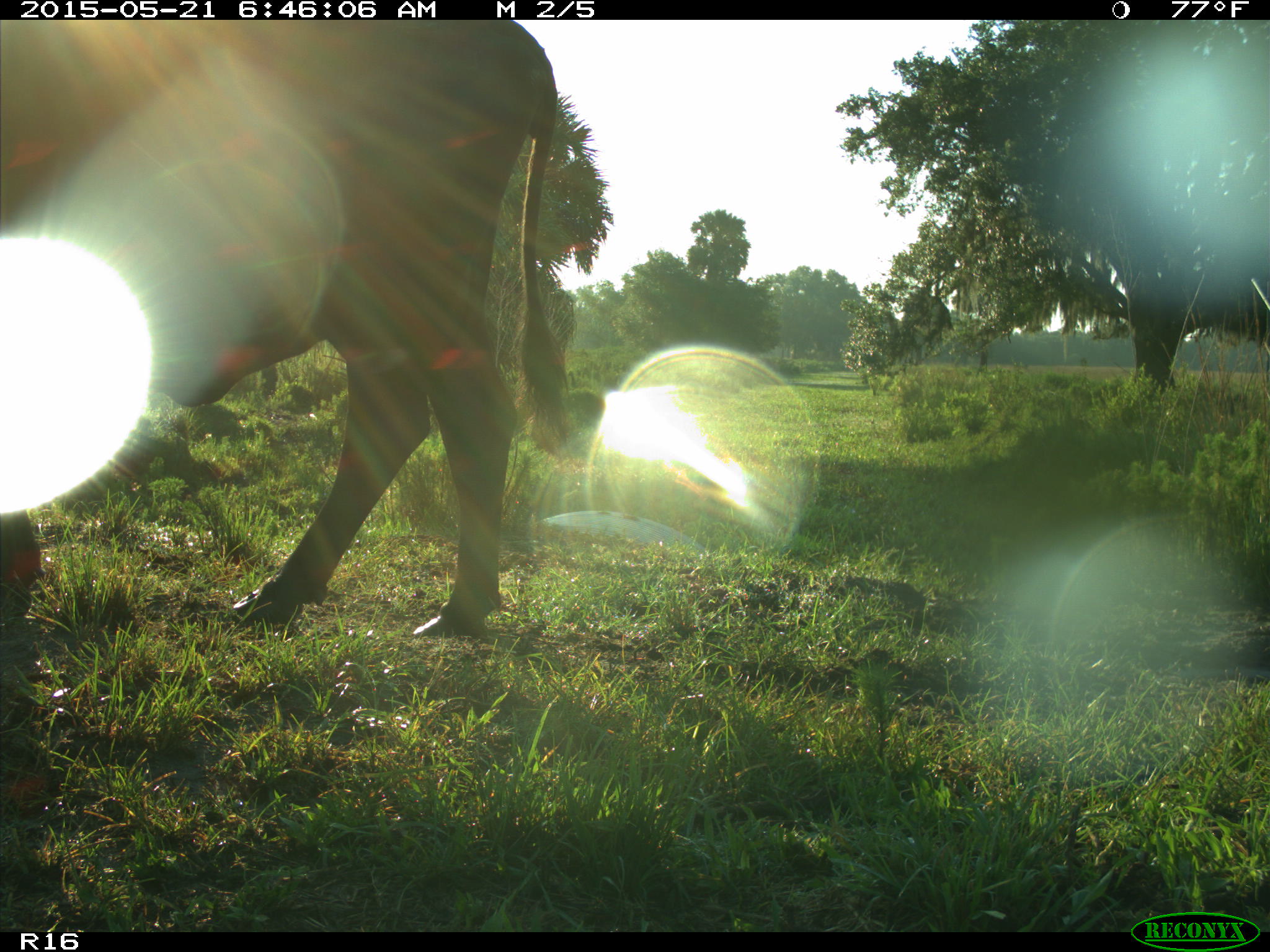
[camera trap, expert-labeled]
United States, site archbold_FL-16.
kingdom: Animalia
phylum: Chordata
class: Mammalia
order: Artiodactyla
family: Bovidae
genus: Bos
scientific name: Bos taurus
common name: domestic cow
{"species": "Bos taurus (domestic cow)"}